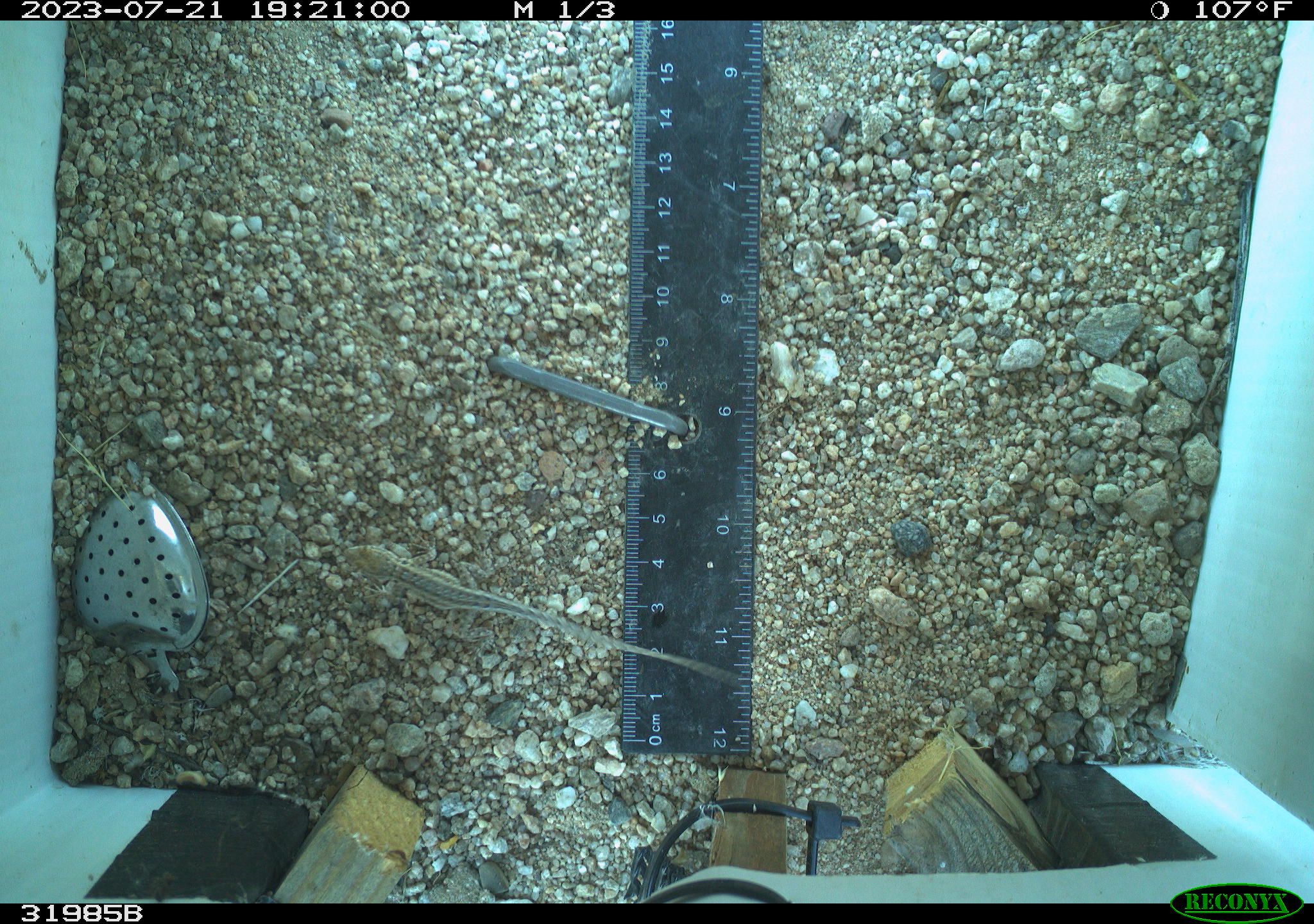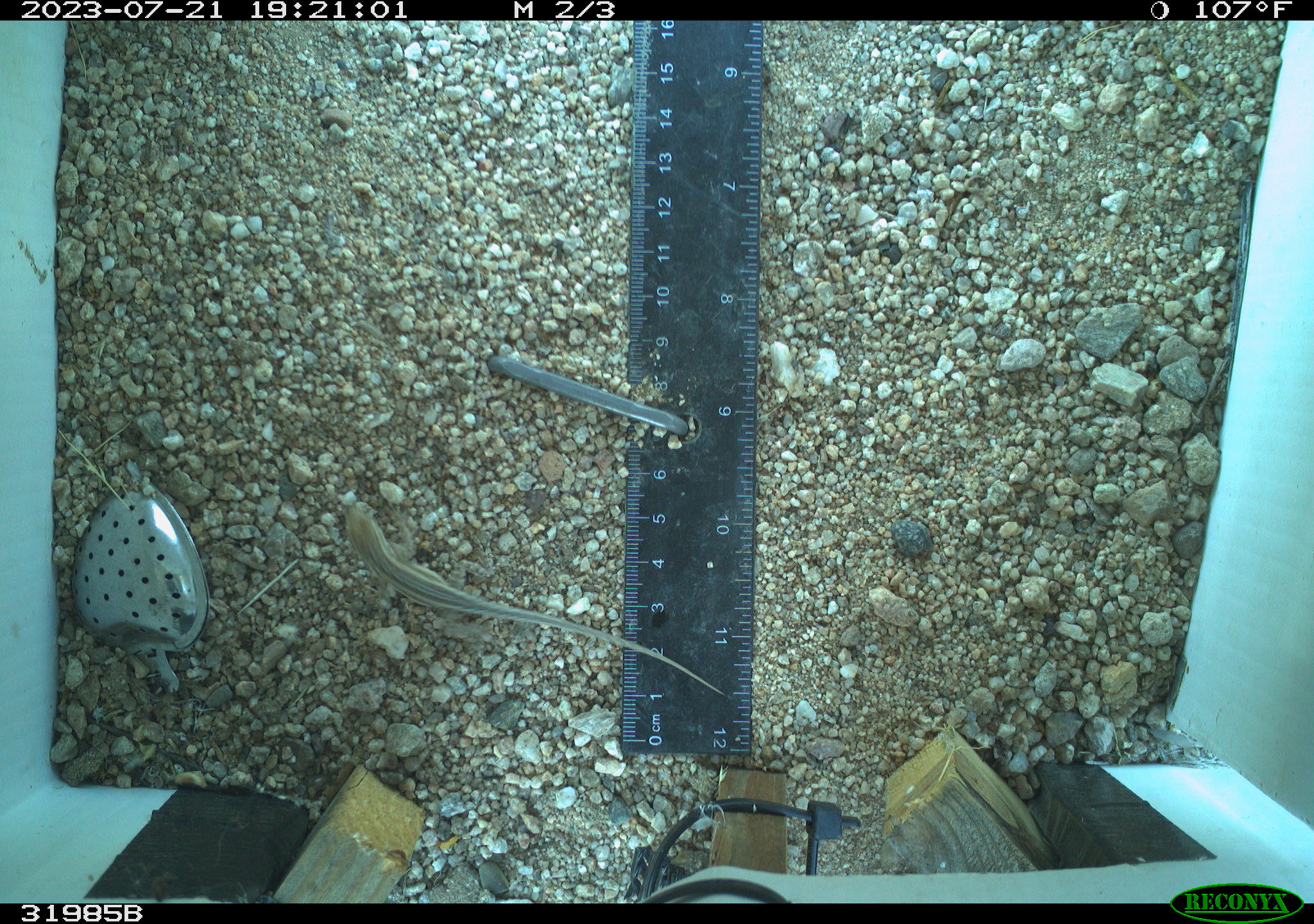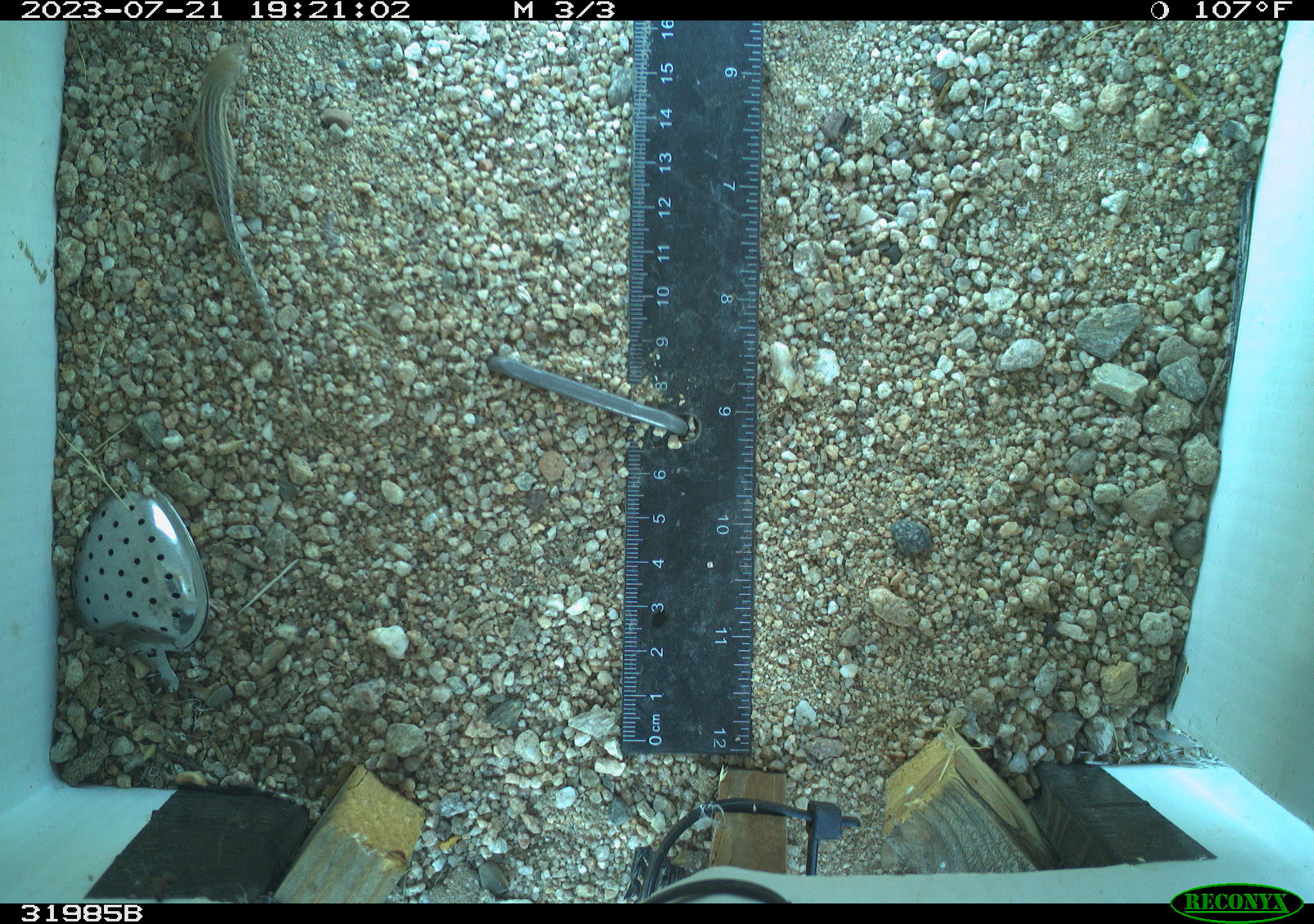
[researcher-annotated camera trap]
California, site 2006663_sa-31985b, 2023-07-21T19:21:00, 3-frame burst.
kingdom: Animalia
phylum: Chordata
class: Reptilia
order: Squamata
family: Phrynosomatidae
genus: Sceloporus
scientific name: Sceloporus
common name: spiny lizards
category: sceloporus species